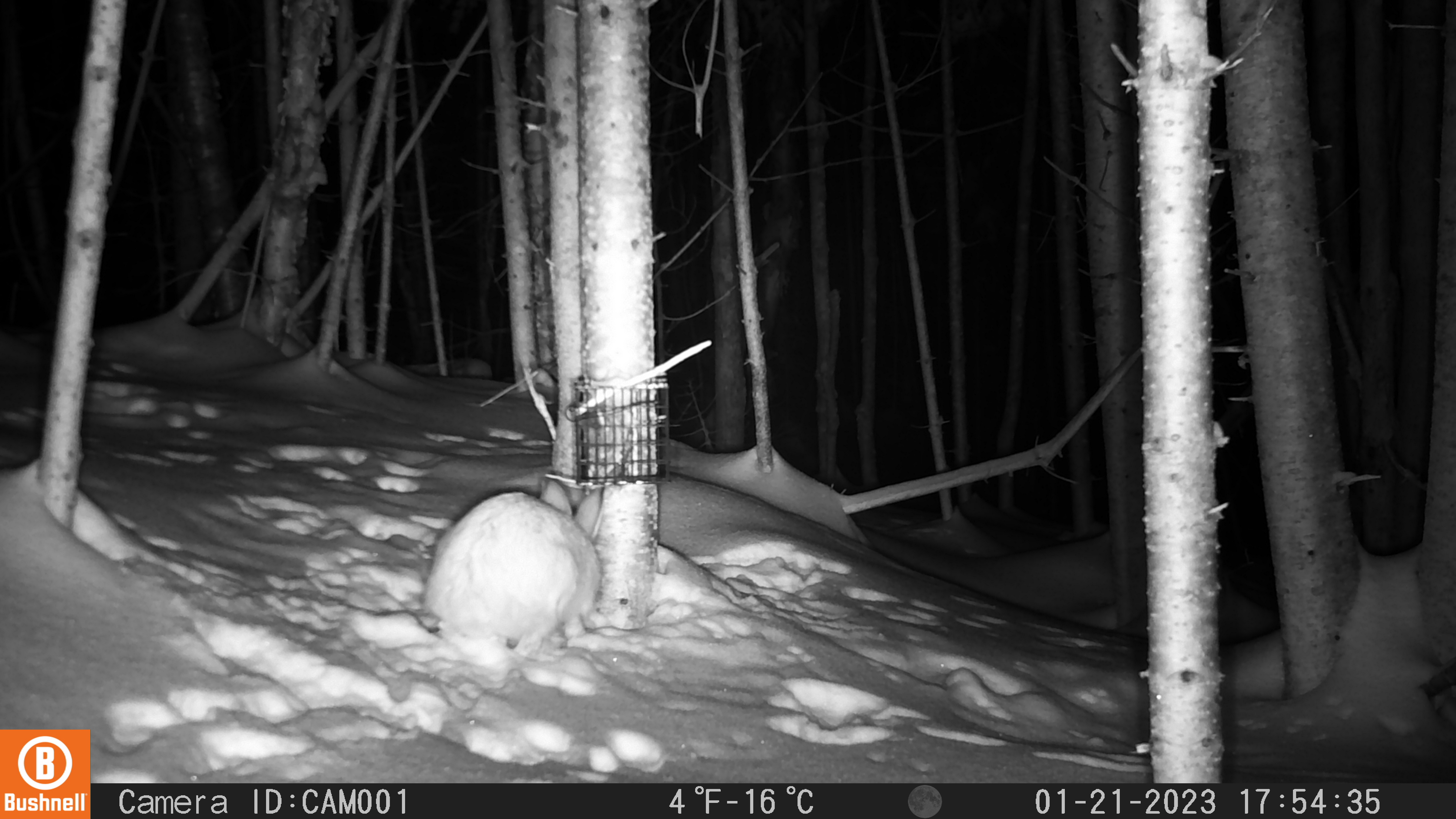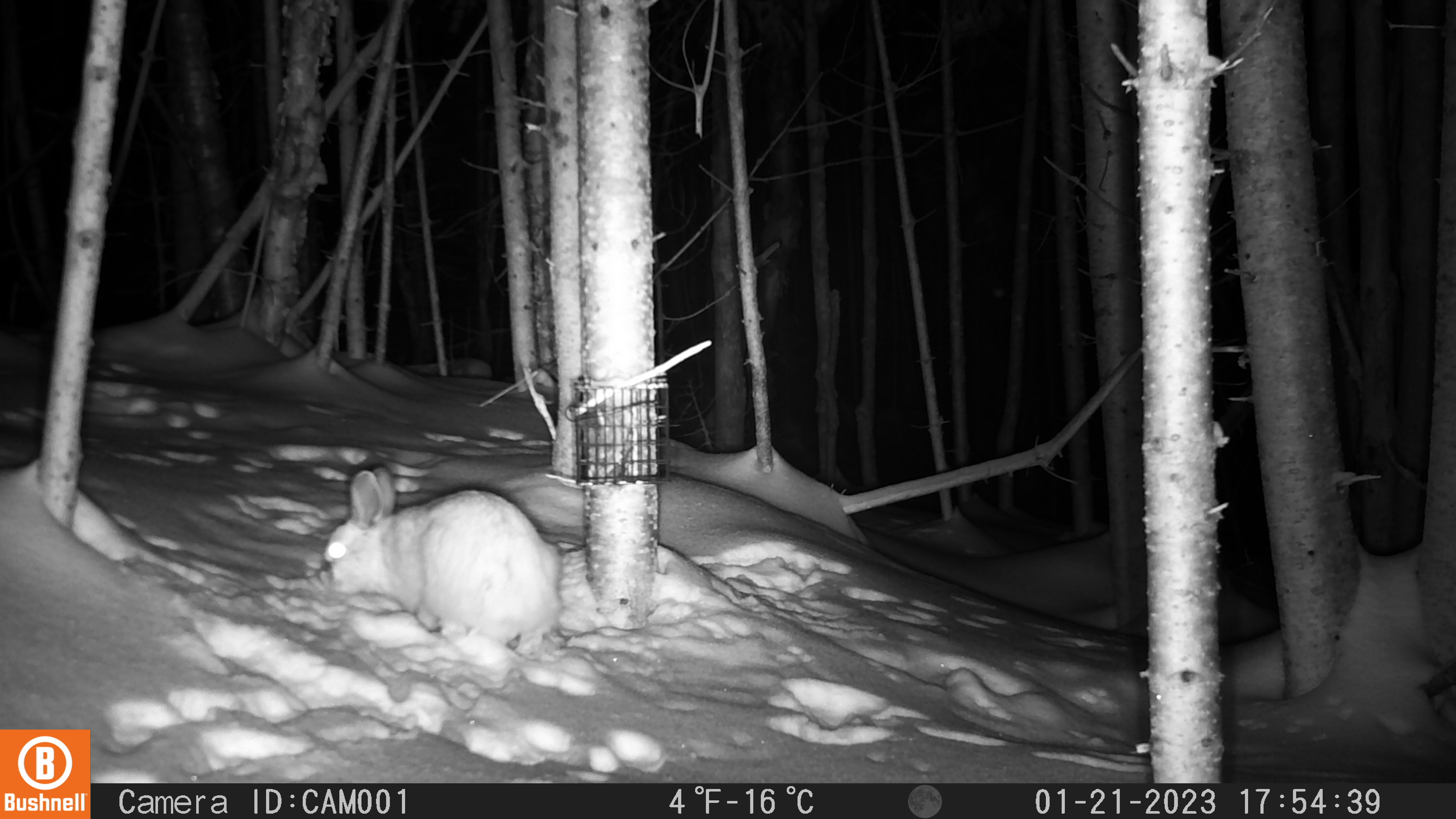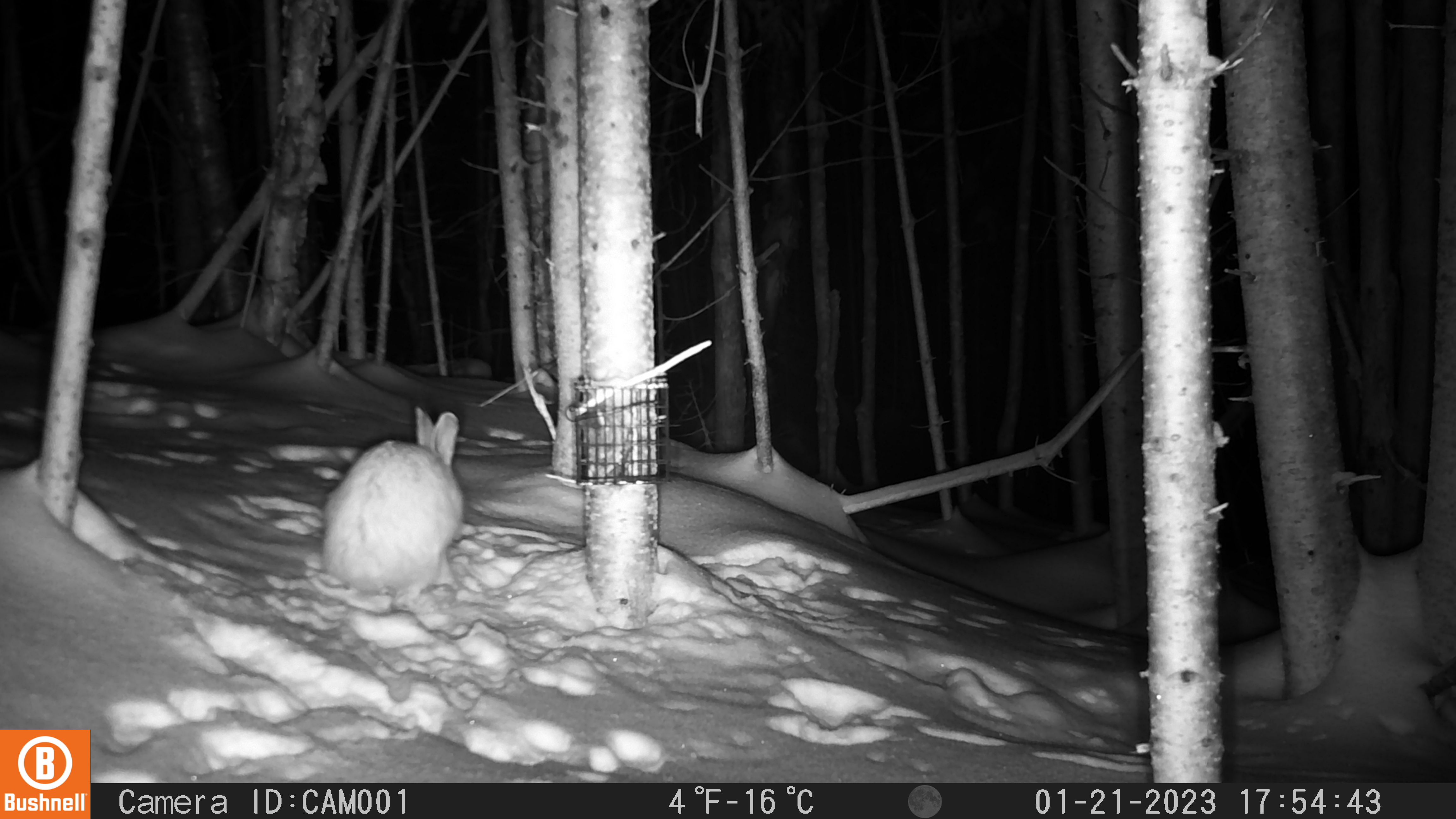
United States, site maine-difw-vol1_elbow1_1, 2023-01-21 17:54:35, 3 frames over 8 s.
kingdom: Animalia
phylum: Chordata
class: Mammalia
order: Lagomorpha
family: Leporidae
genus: Lepus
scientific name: Lepus americanus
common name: snowshoe hare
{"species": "snowshoe hare (Lepus americanus)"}